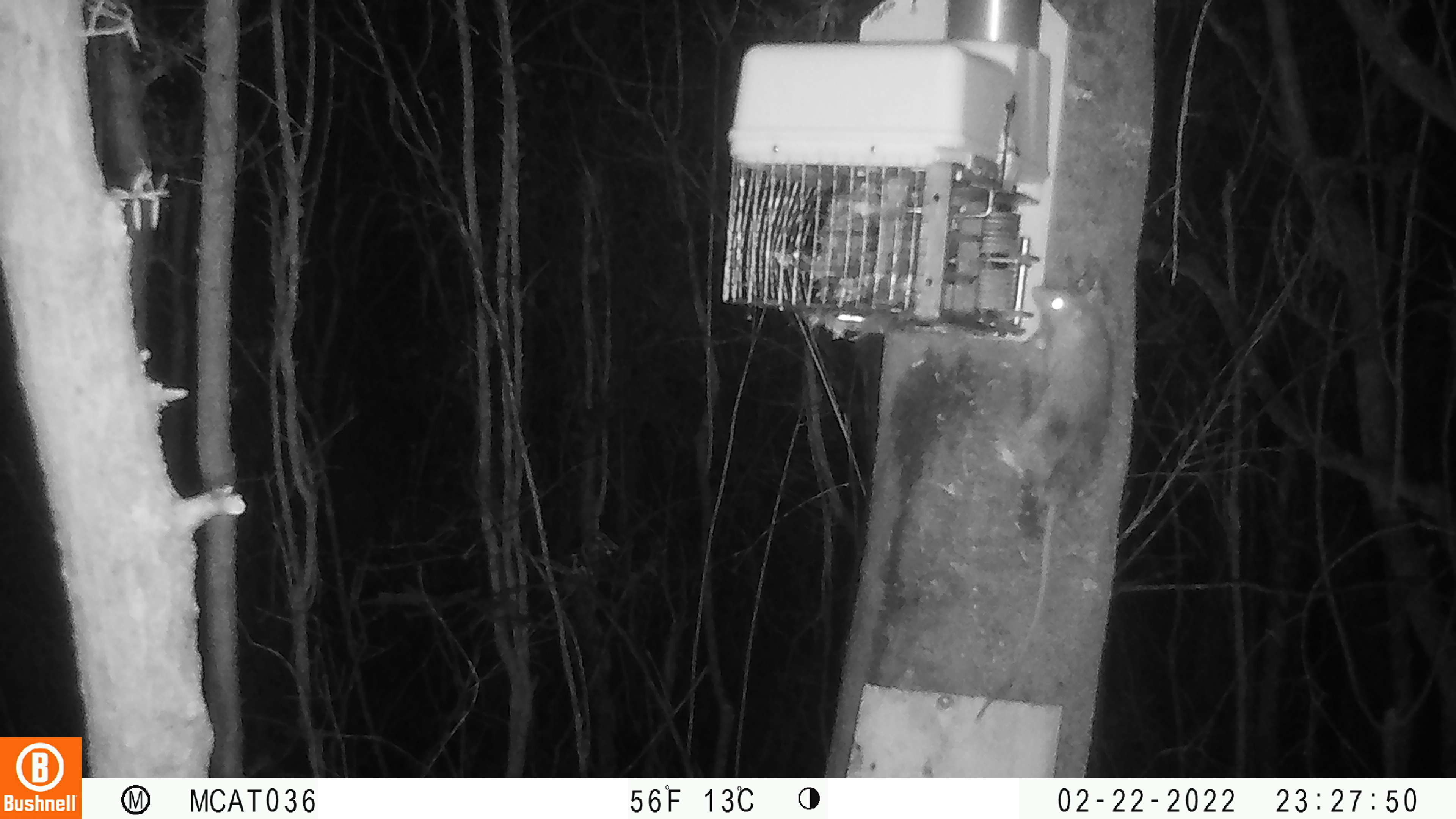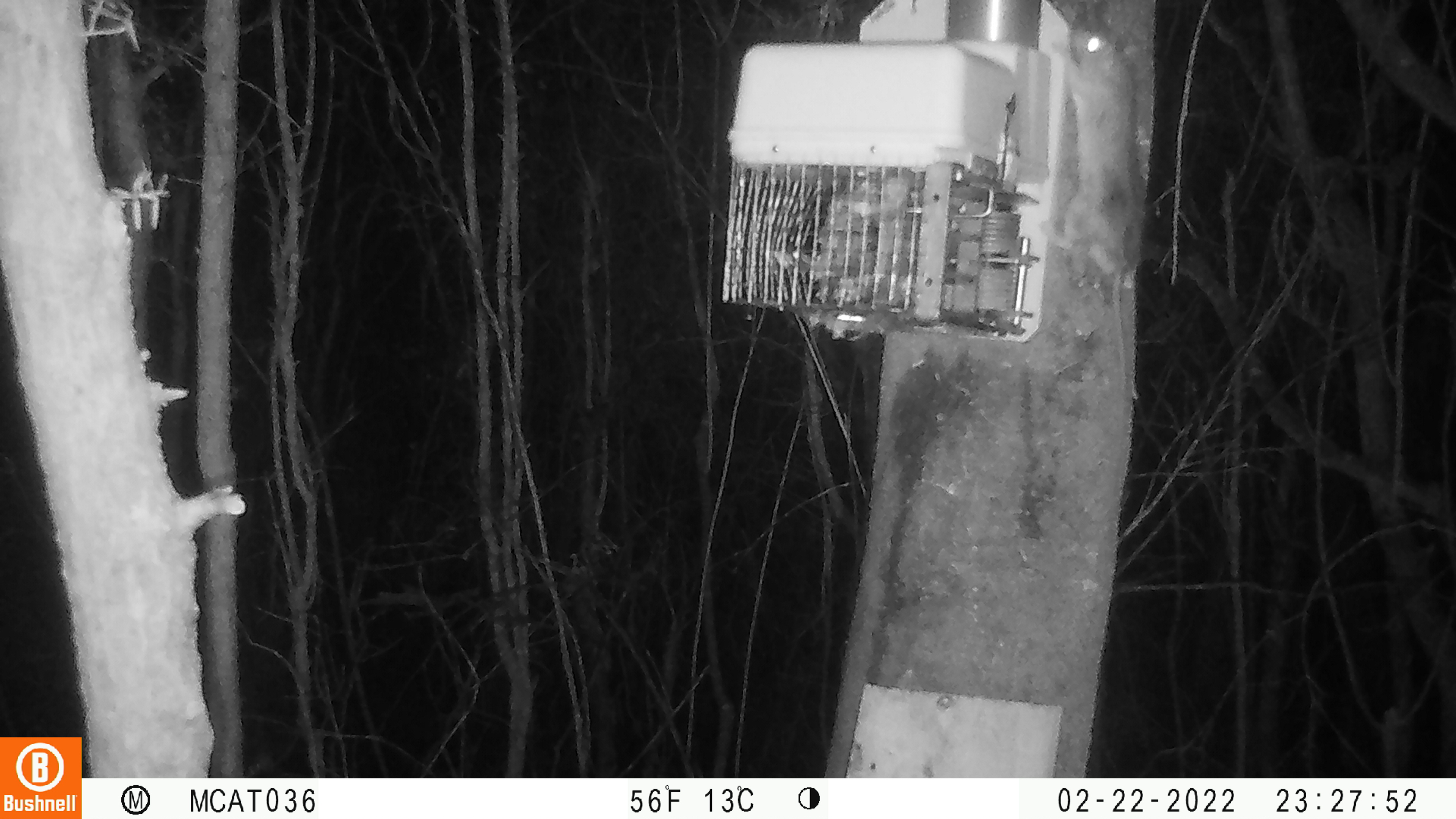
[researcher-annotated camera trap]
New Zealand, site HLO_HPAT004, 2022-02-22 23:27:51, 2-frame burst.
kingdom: Animalia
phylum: Chordata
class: Mammalia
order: Rodentia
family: Muridae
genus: Rattus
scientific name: Rattus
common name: rat